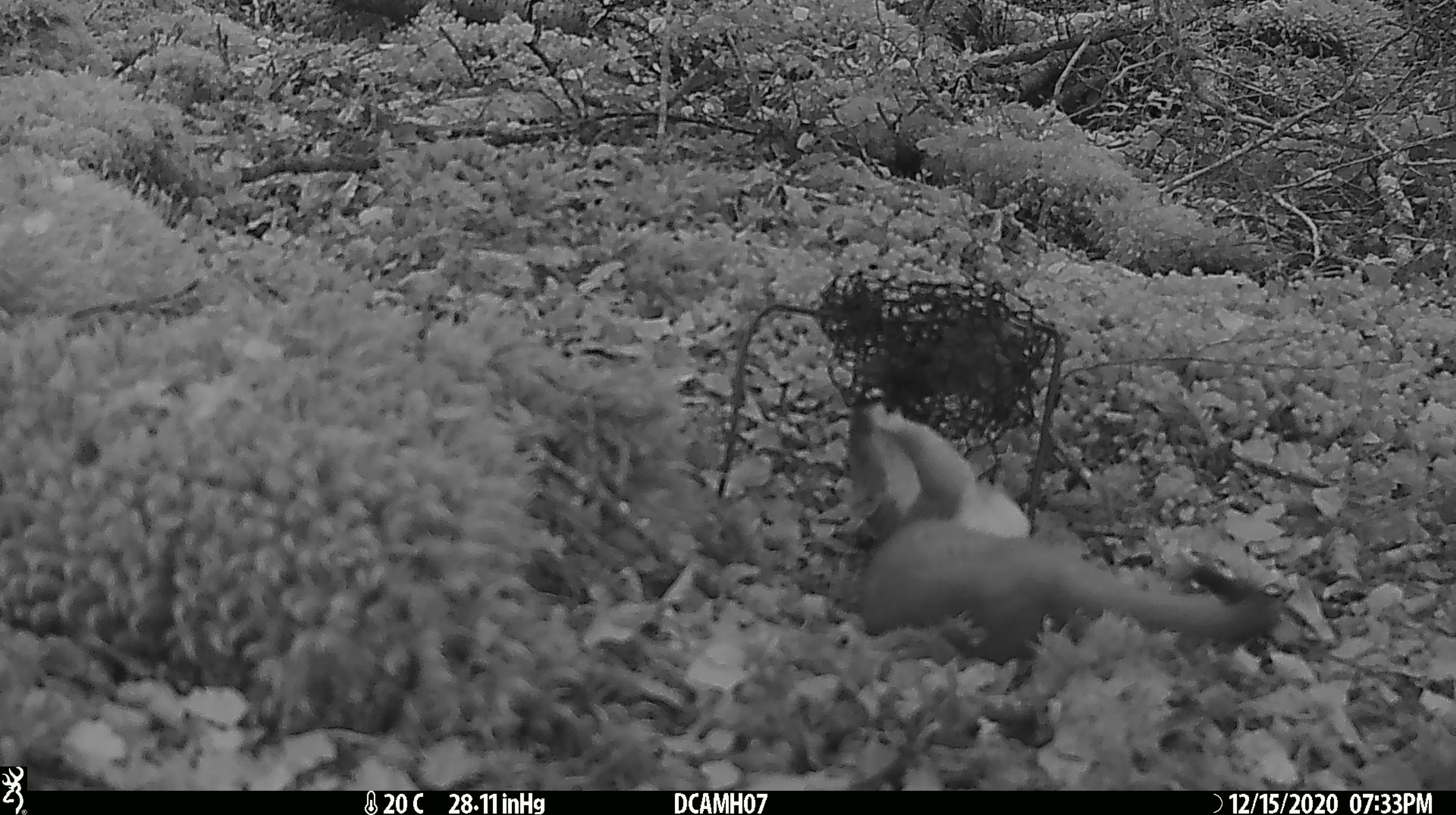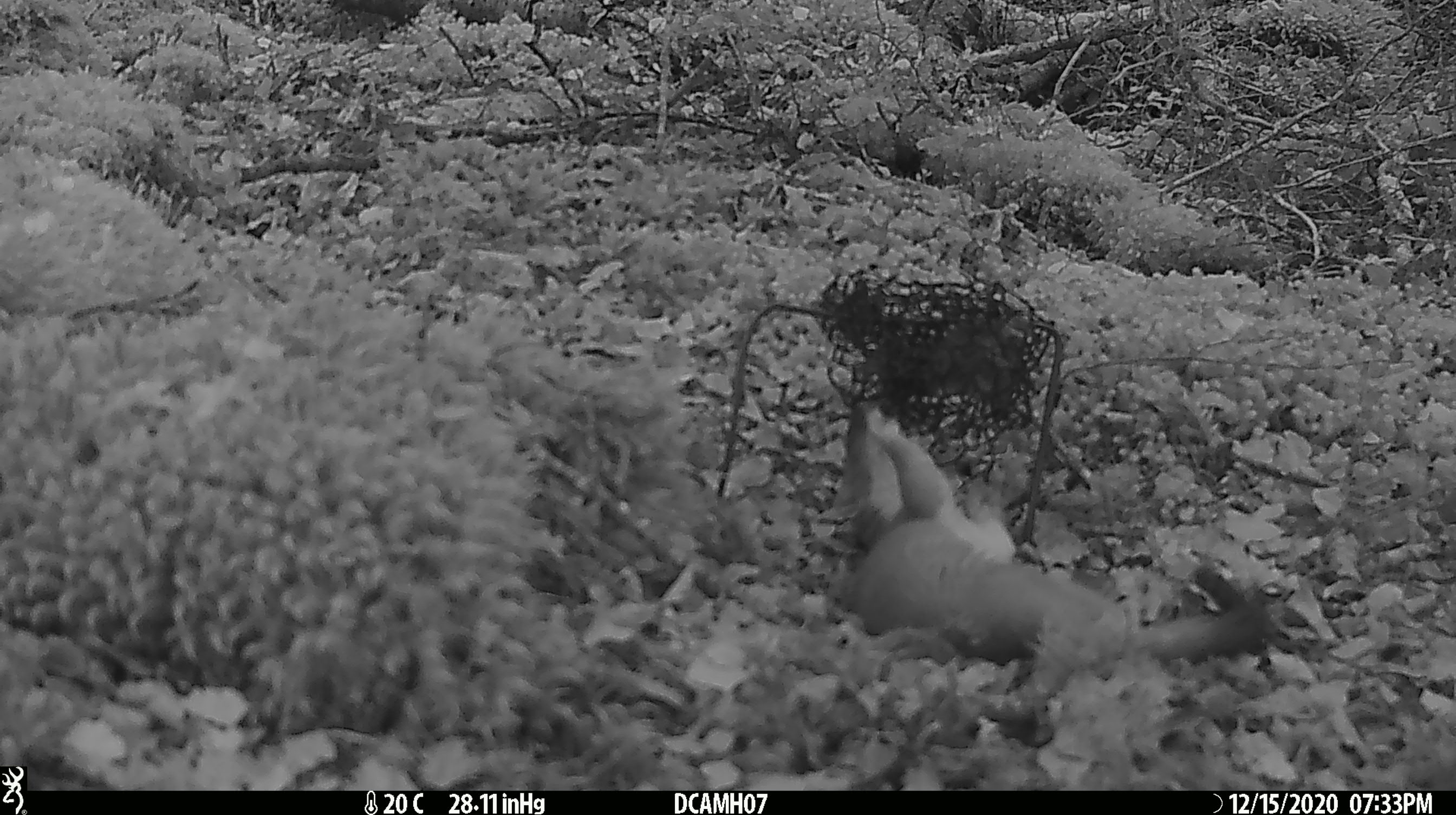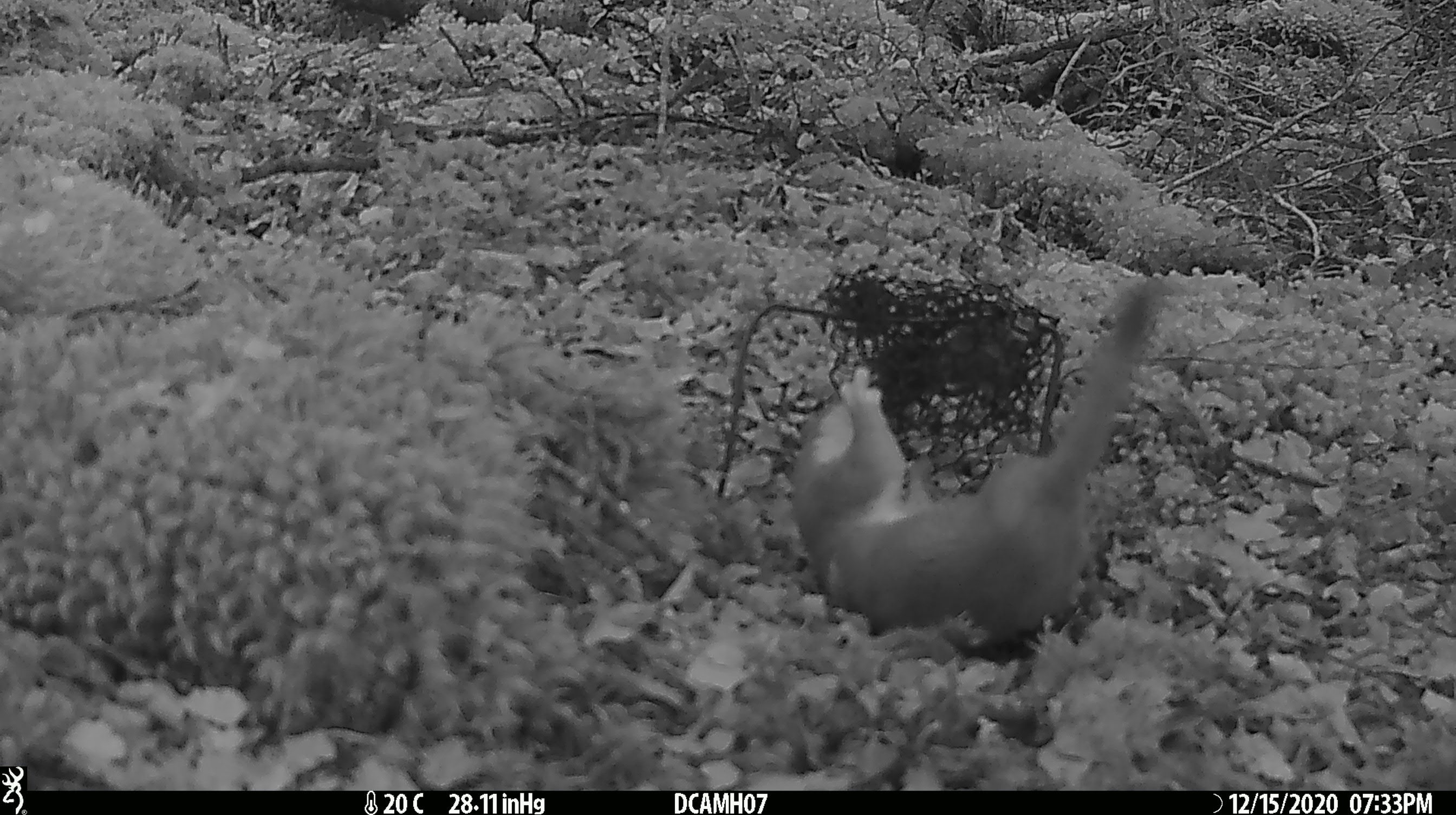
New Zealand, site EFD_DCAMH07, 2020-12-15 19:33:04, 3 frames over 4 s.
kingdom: Animalia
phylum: Chordata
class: Mammalia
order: Carnivora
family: Mustelidae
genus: Mustela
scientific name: Mustela erminea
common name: stoat